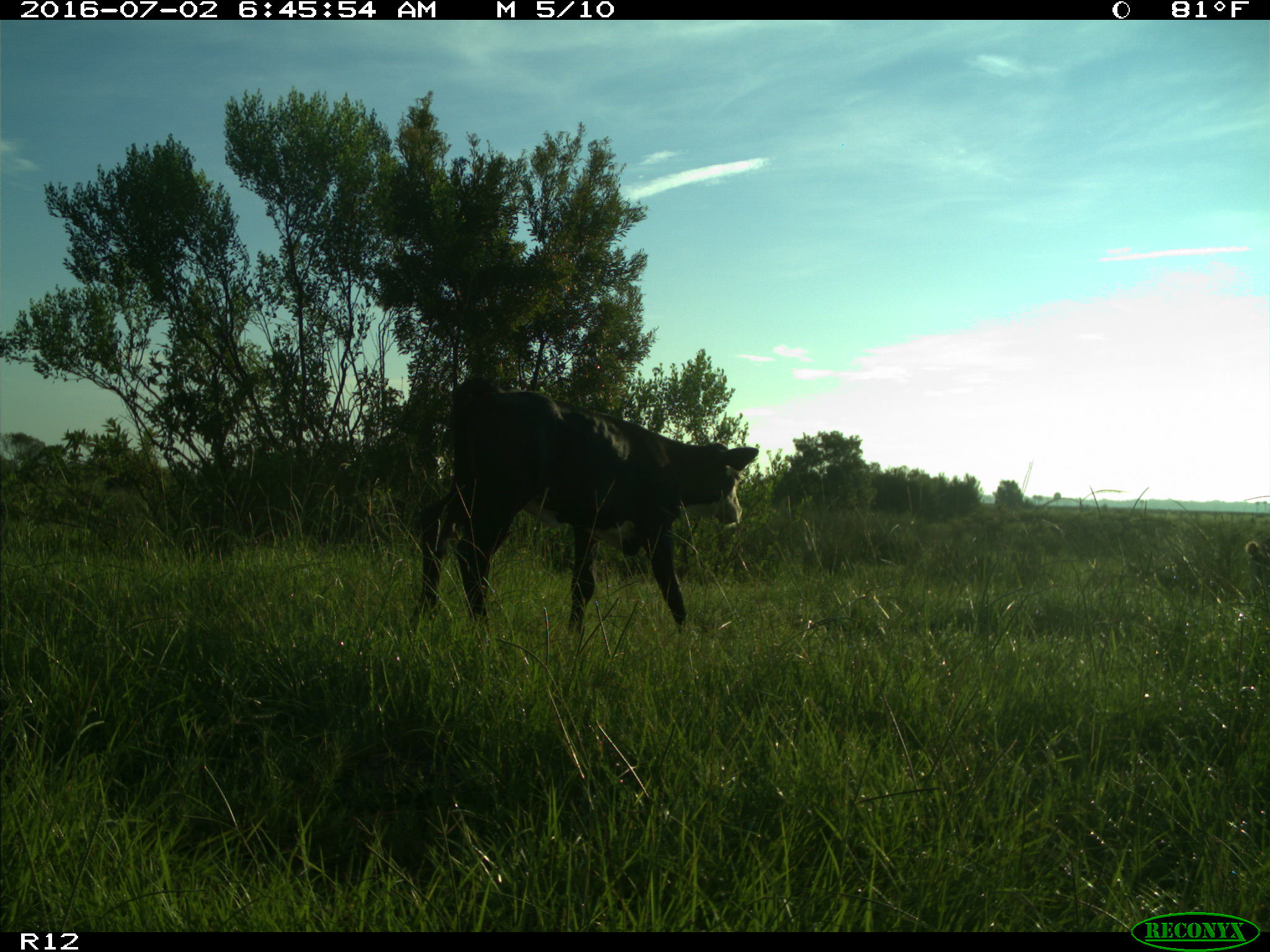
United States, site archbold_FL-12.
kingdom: Animalia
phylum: Chordata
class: Mammalia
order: Artiodactyla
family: Bovidae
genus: Bos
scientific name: Bos taurus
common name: domestic cow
Bos taurus (domestic cow).